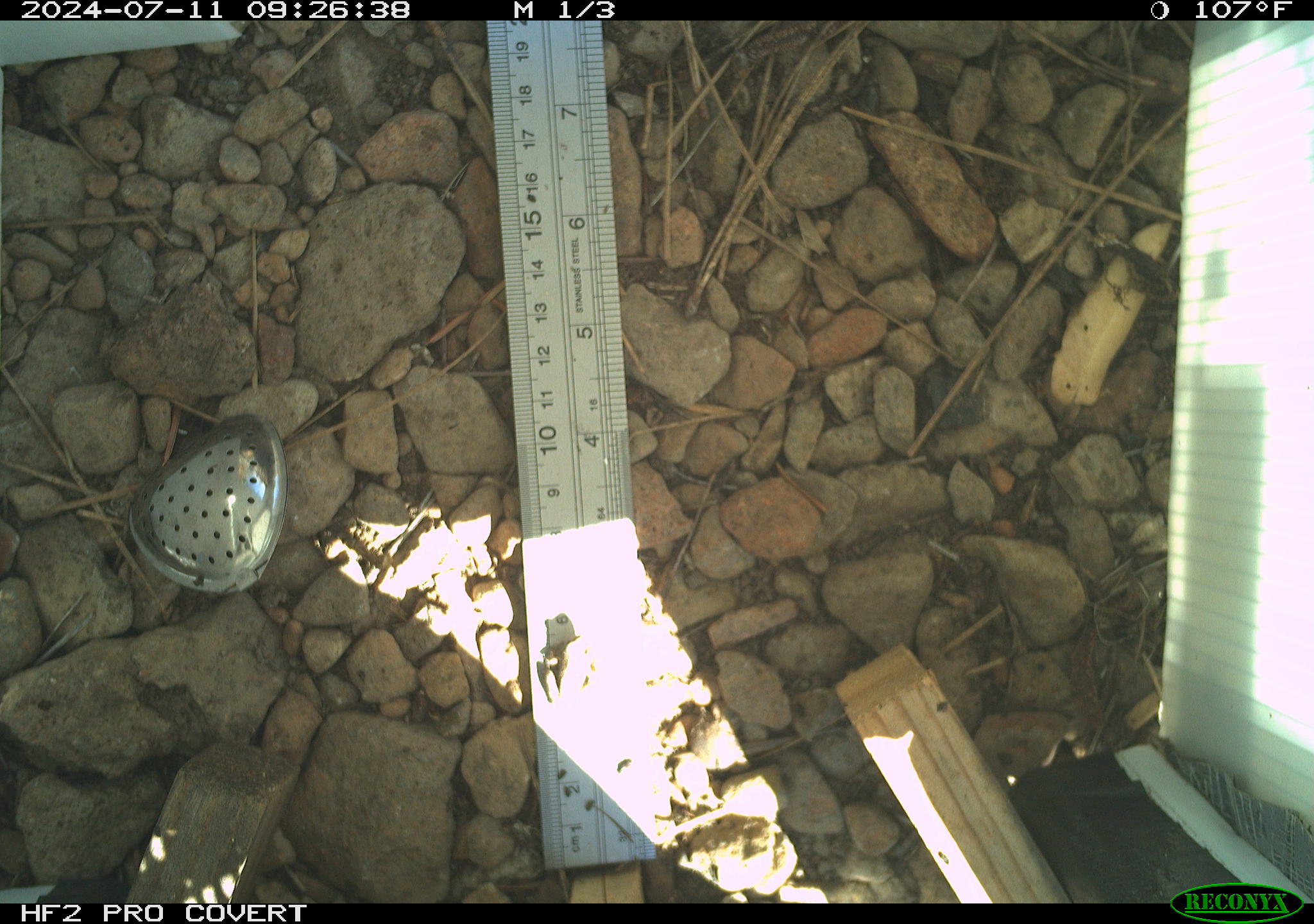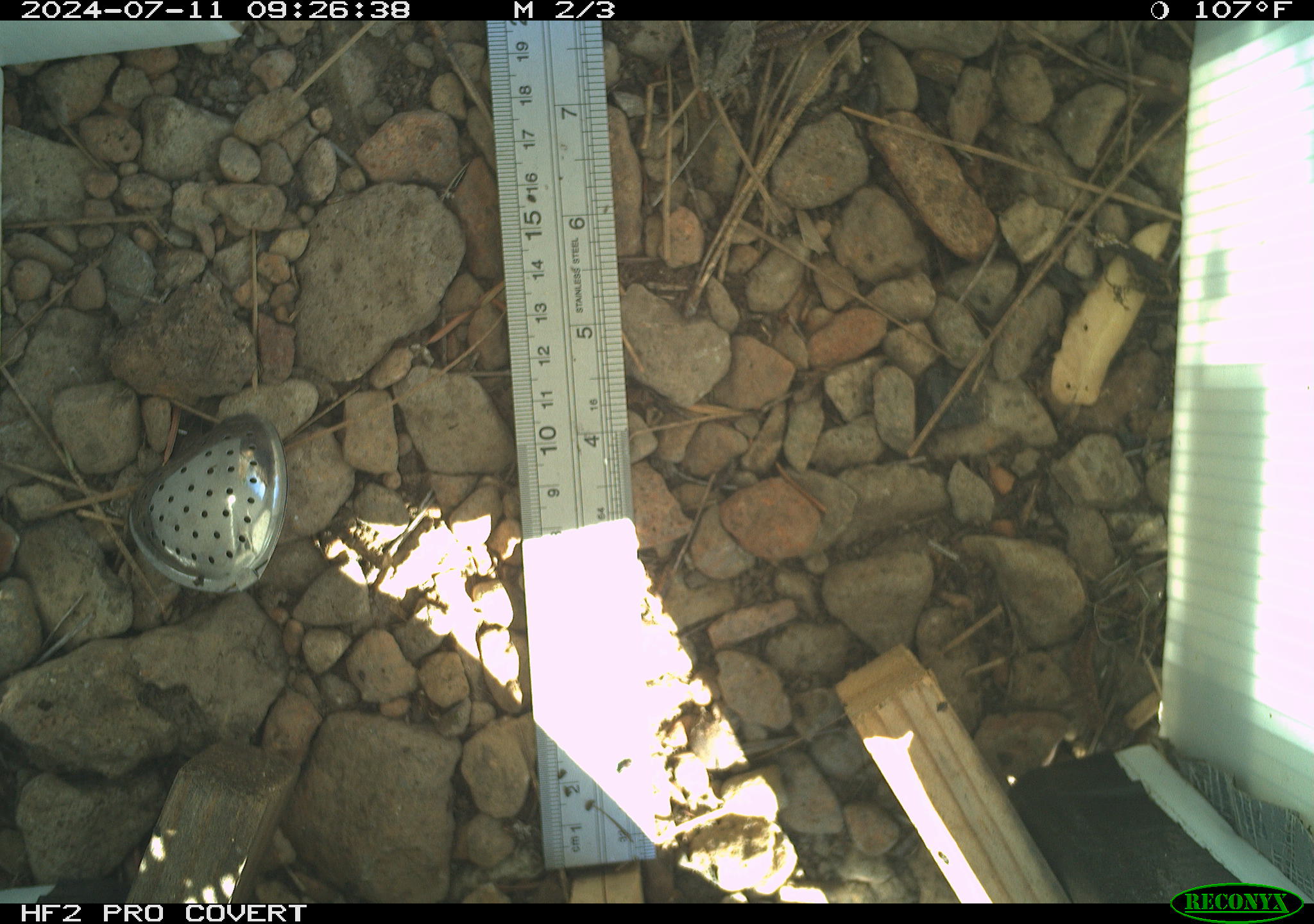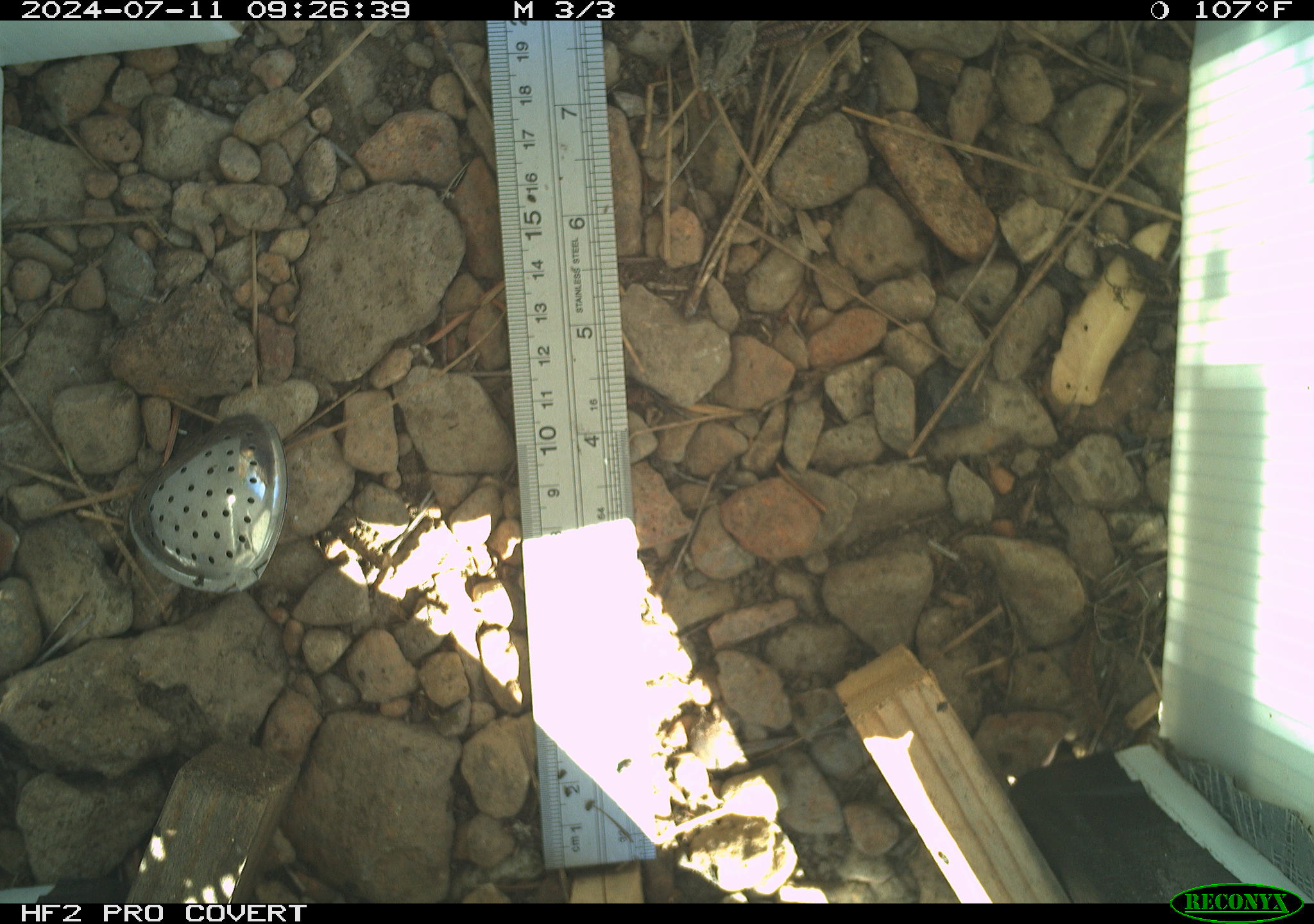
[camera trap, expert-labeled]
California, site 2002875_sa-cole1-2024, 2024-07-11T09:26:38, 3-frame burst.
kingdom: Animalia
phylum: Chordata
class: Amphibia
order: Anura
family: Hylidae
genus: Pseudacris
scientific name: Pseudacris regilla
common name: sierran treefrog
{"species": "sierran treefrog (Pseudacris regilla)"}